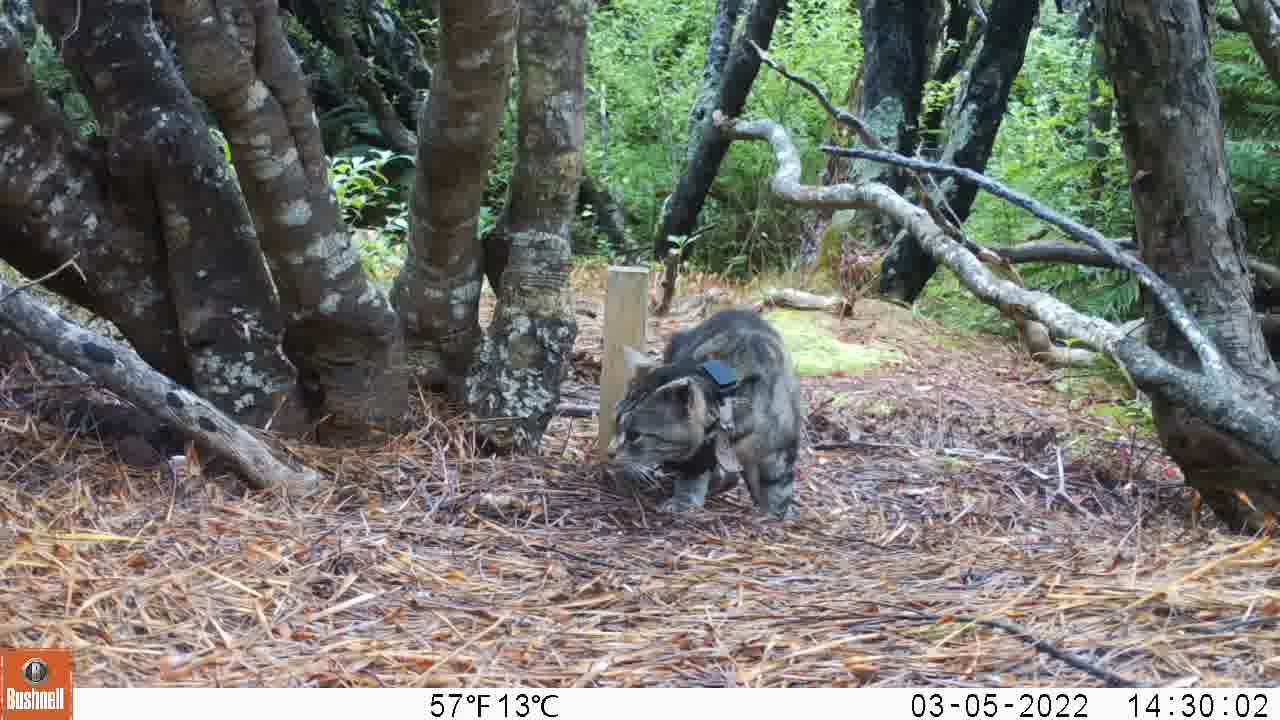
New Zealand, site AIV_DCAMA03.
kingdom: Animalia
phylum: Chordata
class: Mammalia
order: Carnivora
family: Felidae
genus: Felis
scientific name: Felis catus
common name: domestic cat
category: cat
Cat (domestic cat) (Felis catus).